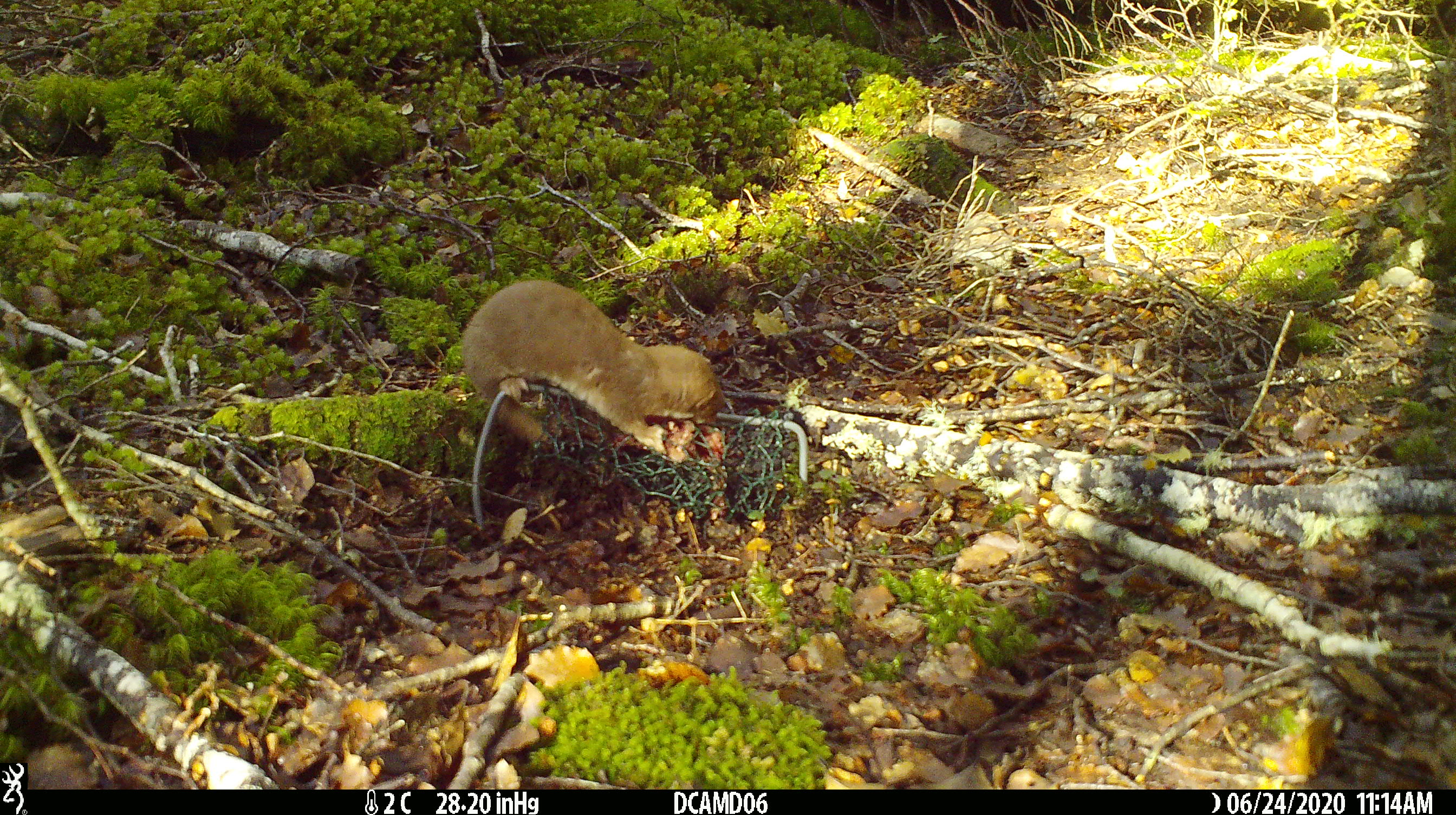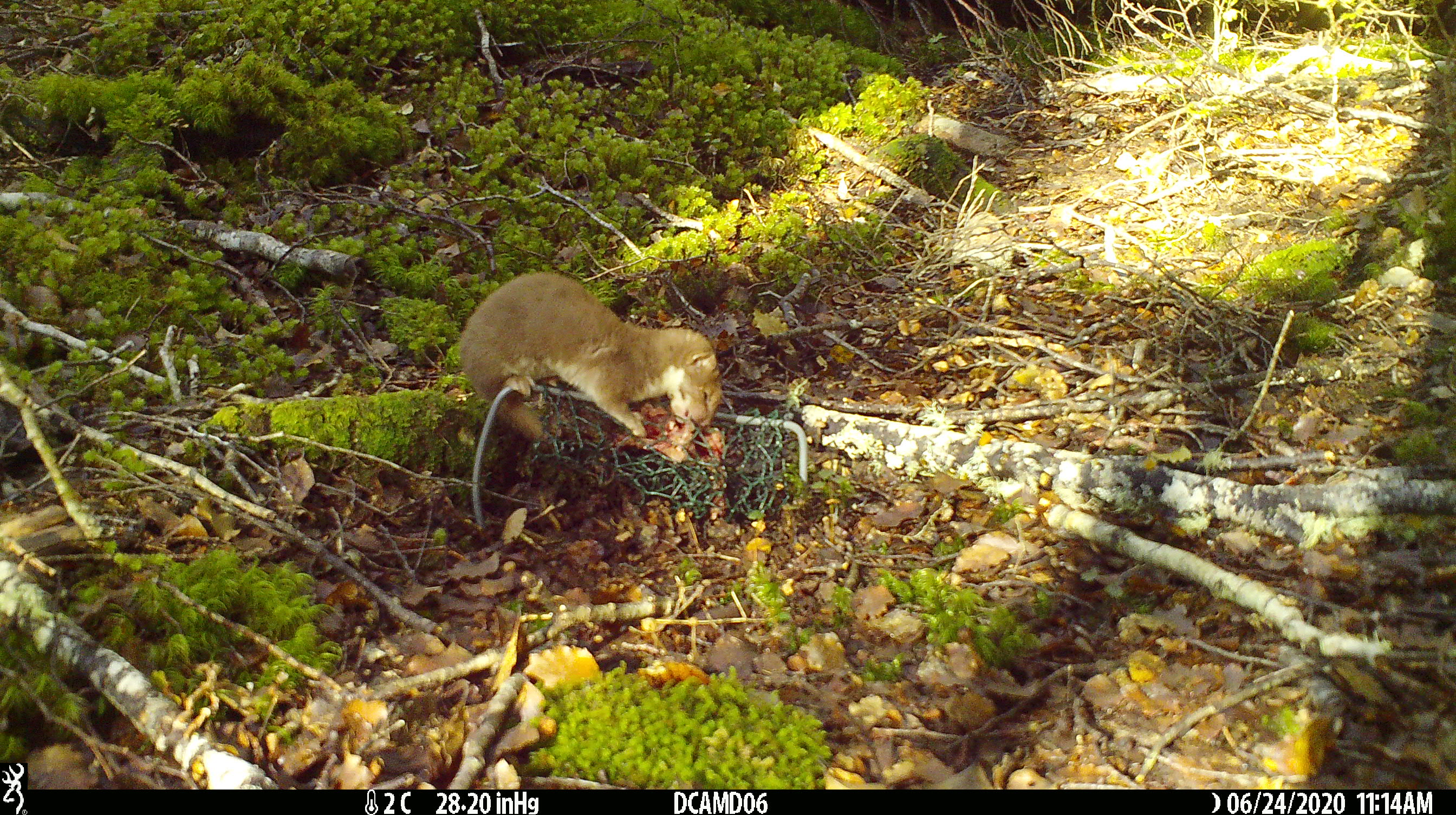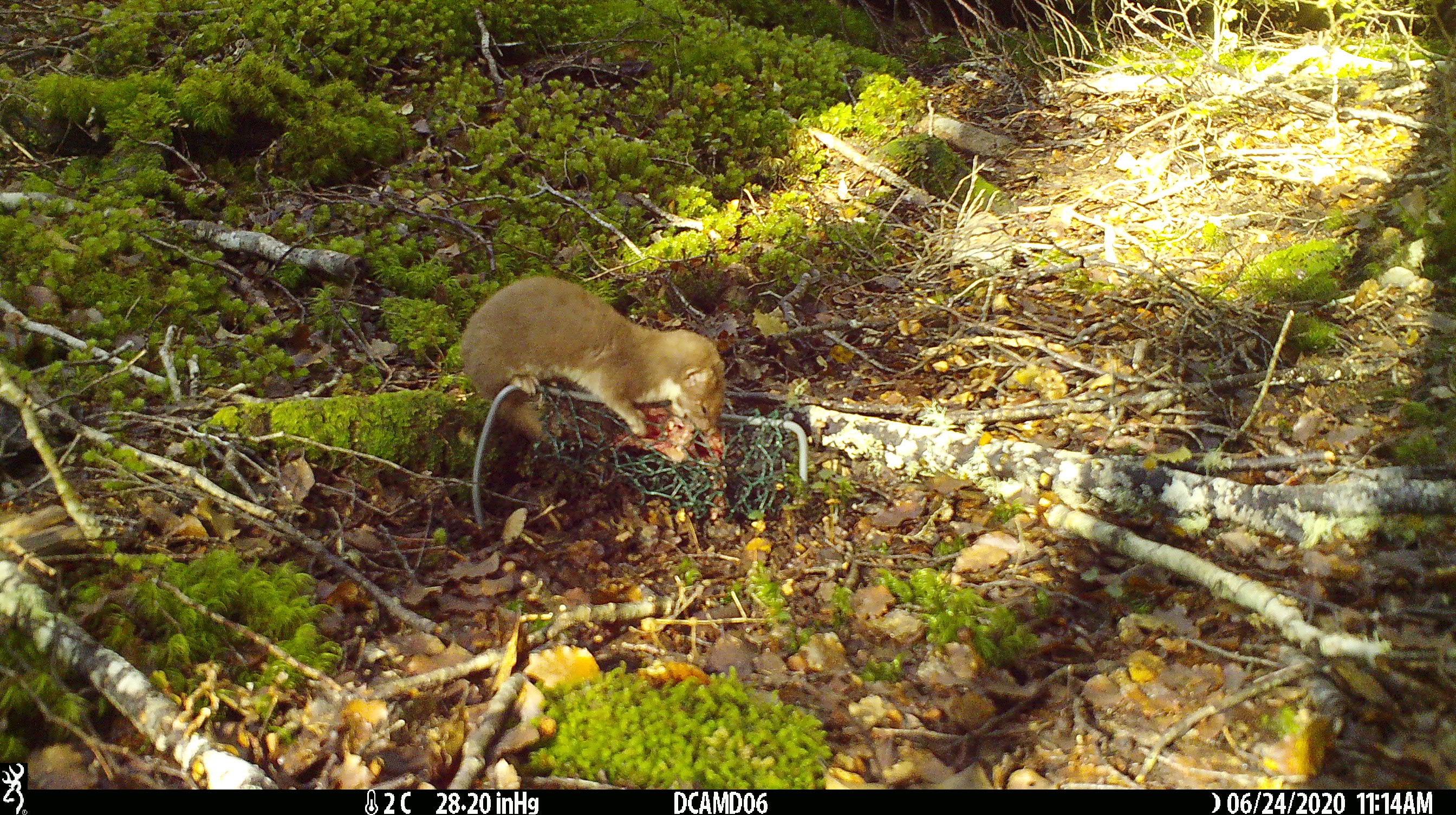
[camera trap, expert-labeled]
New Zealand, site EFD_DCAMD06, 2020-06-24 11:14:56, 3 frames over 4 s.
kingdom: Animalia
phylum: Chordata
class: Mammalia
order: Carnivora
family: Mustelidae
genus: Mustela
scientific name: Mustela nivalis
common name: least weasel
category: weasel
Weasel (least weasel) (Mustela nivalis).